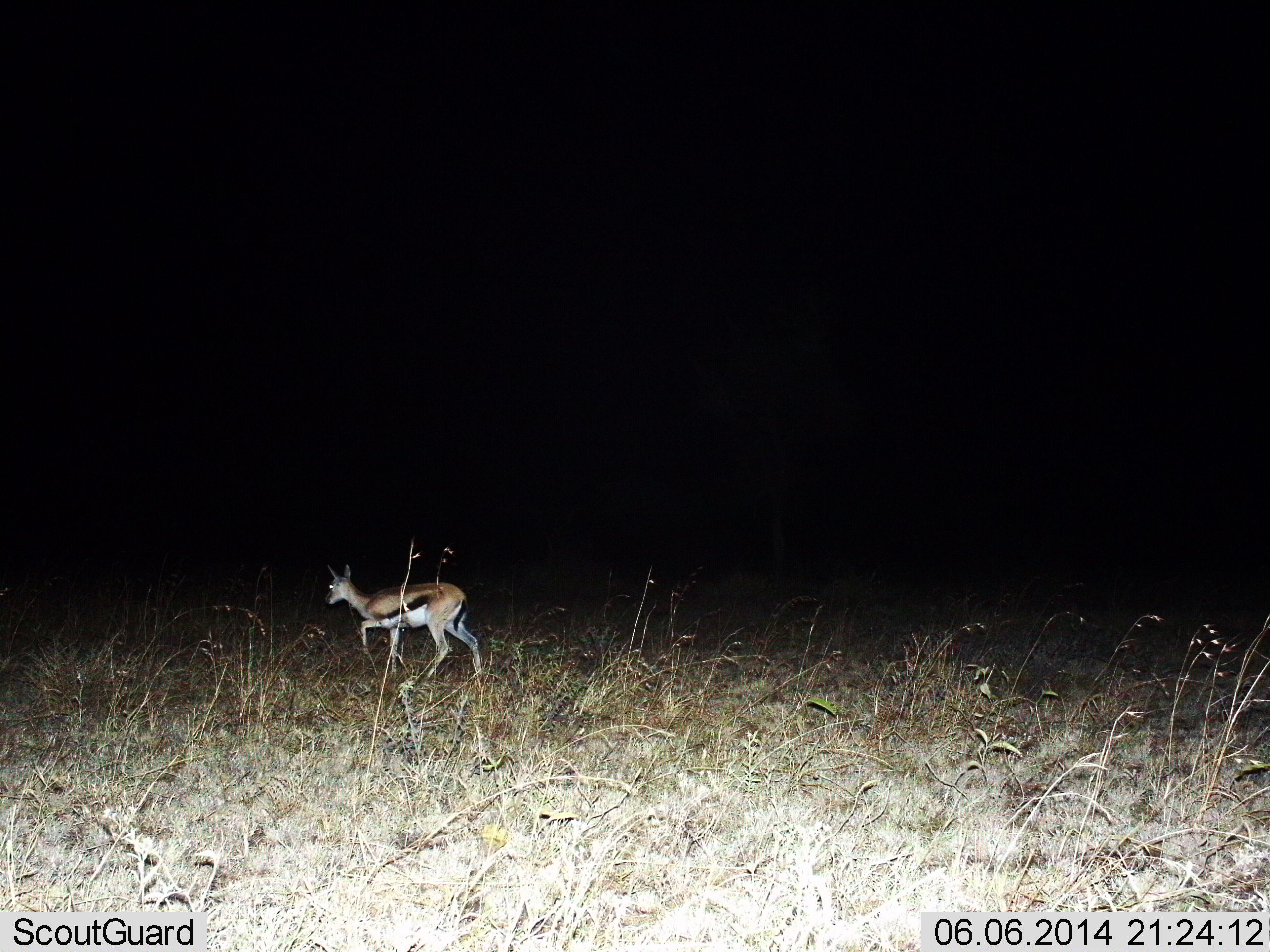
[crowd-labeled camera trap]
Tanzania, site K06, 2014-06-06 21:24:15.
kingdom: Animalia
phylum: Chordata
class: Mammalia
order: Artiodactyla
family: Bovidae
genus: Eudorcas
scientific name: Eudorcas thomsonii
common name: thomson's gazelle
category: gazellethomsons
Gazellethomsons (thomson's gazelle) (Eudorcas thomsonii), count 1. Behavior (volunteer vote fractions): standing 0%, resting 0%, moving 100%, interacting 0%. Young present (vote fraction): 10%. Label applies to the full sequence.